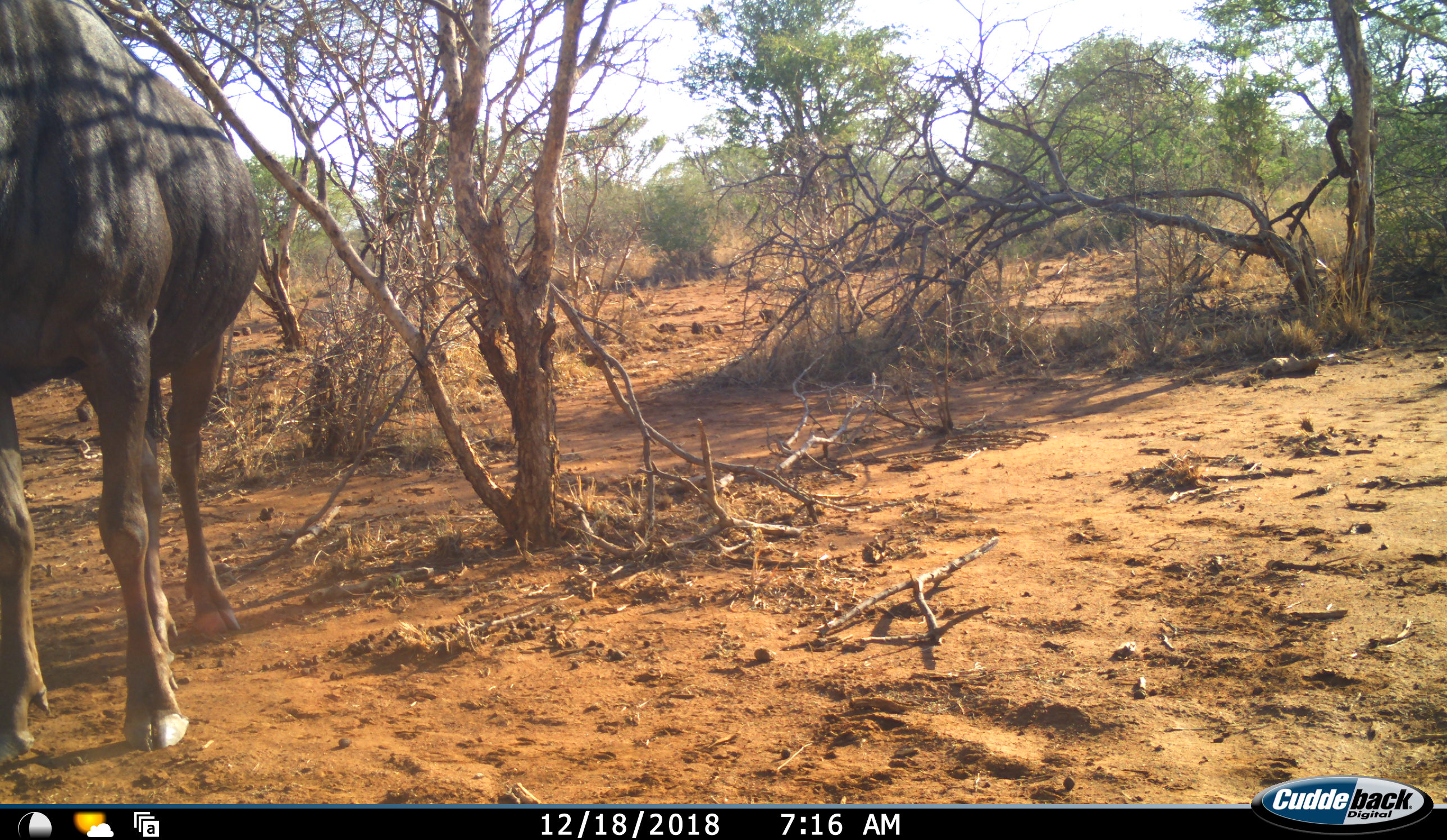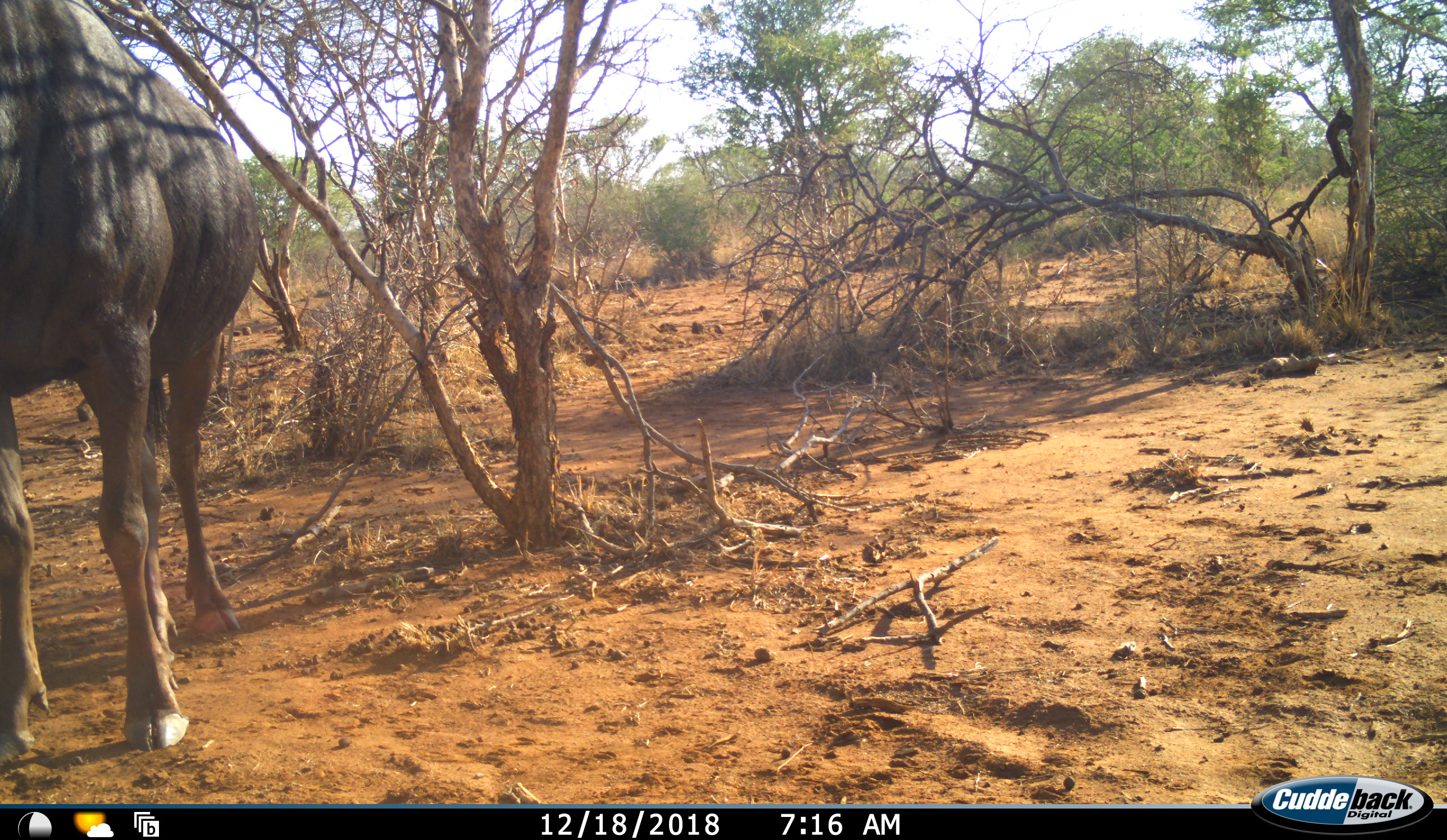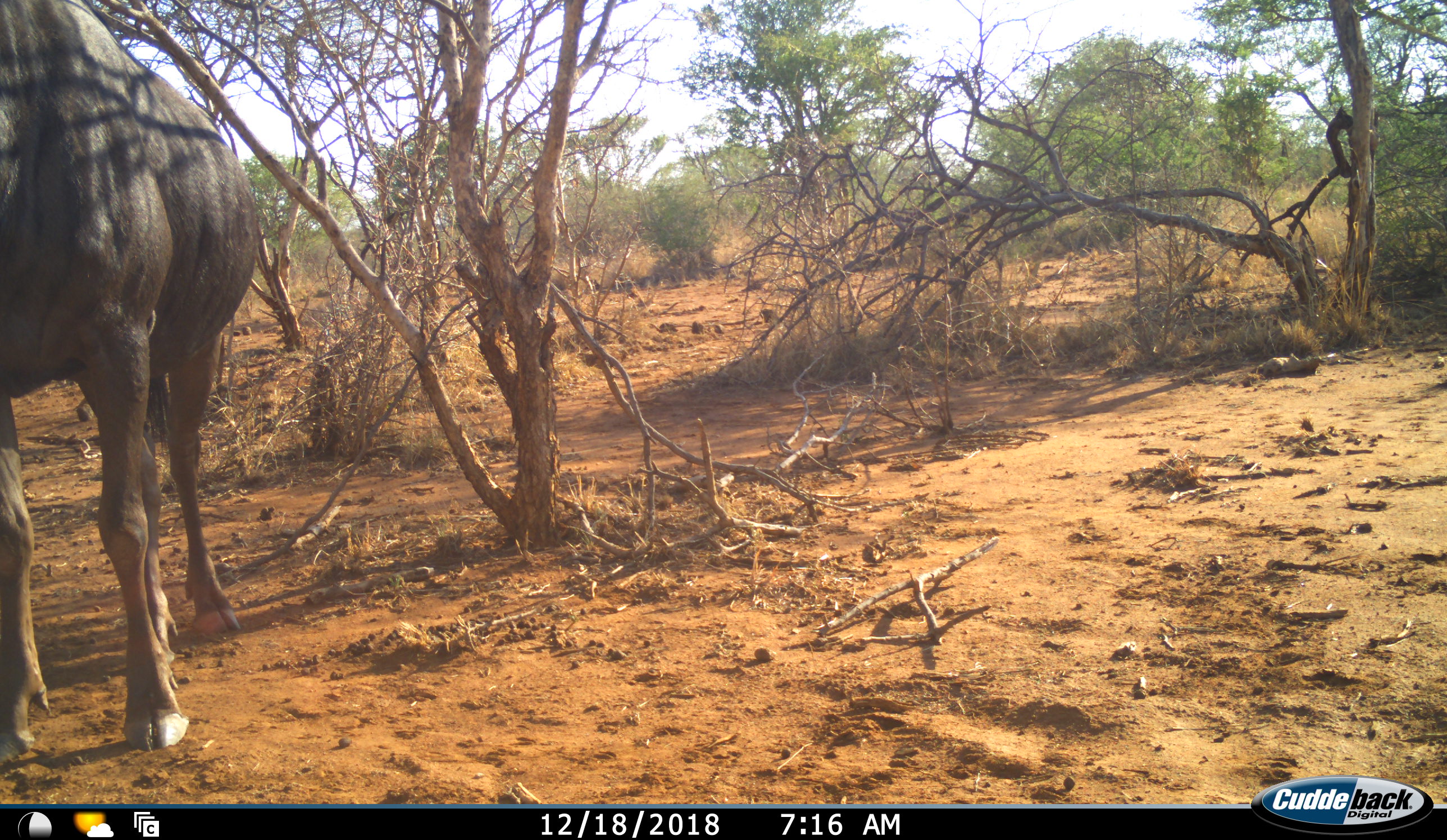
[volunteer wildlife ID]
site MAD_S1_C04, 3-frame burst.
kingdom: Animalia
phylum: Chordata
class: Mammalia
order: Artiodactyla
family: Bovidae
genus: Connochaetes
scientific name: Connochaetes taurinus taurinus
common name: blue wildebeest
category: wildebeestblue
Wildebeestblue (blue wildebeest) (Connochaetes taurinus taurinus), count 1. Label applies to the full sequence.